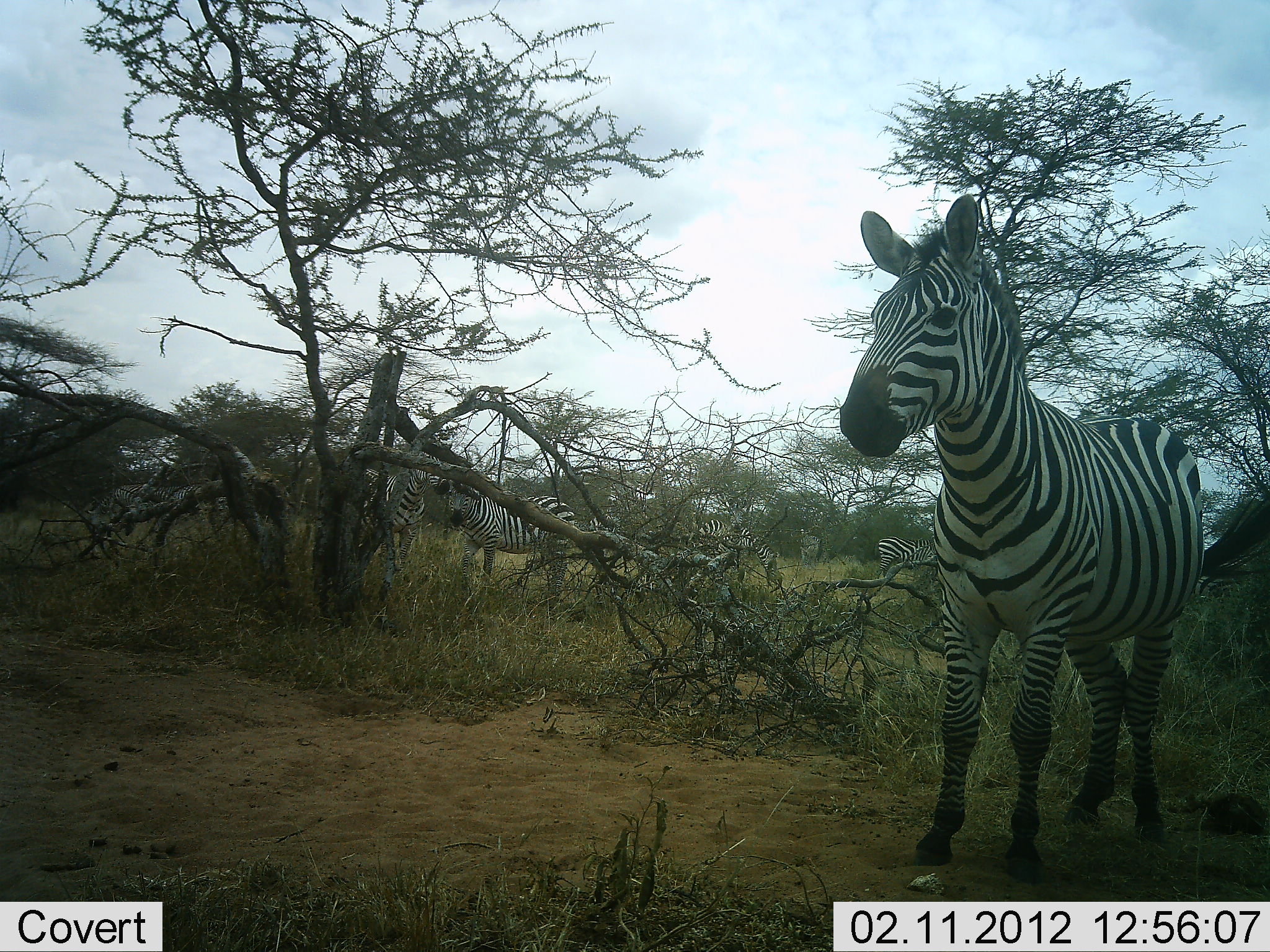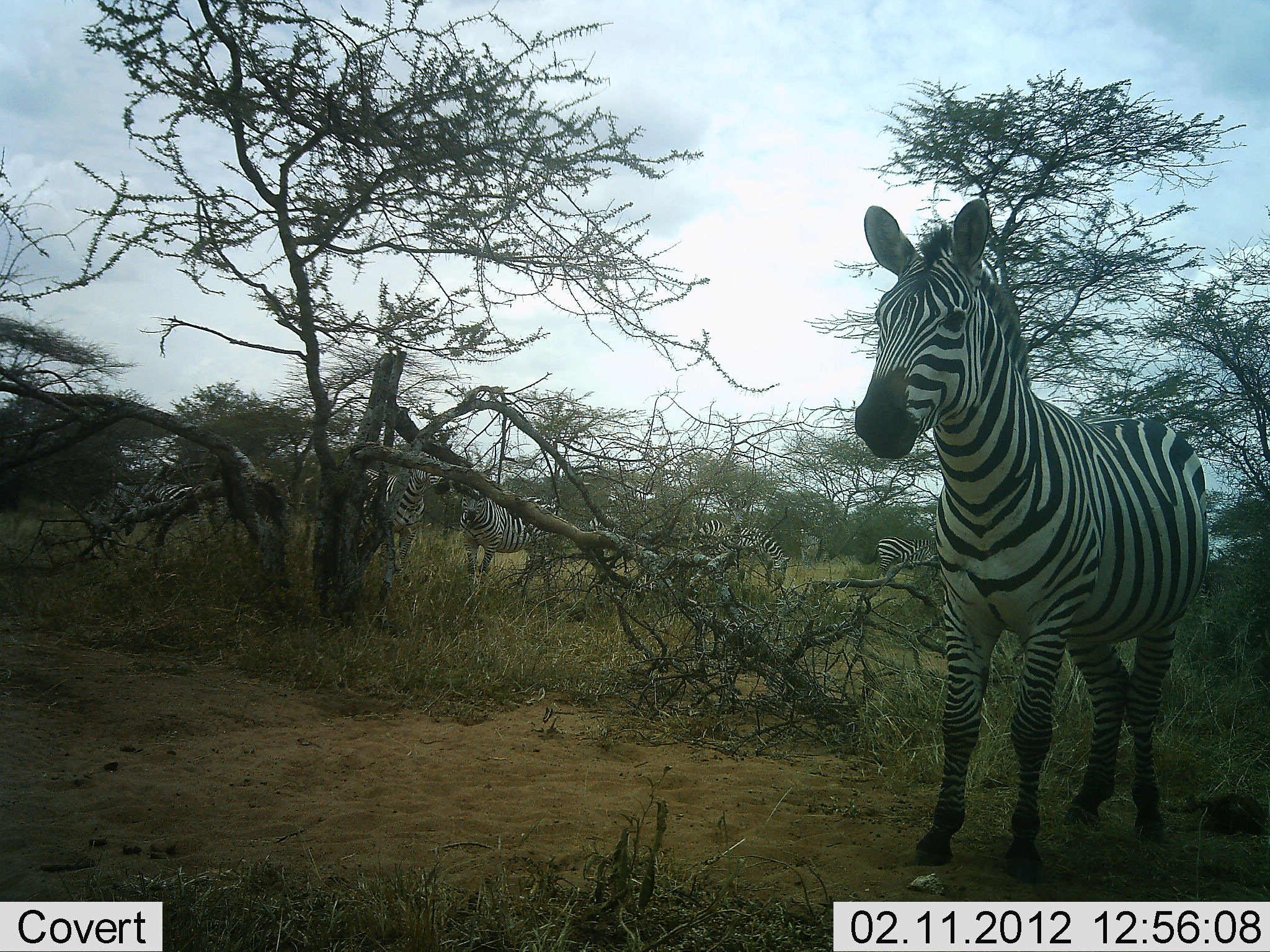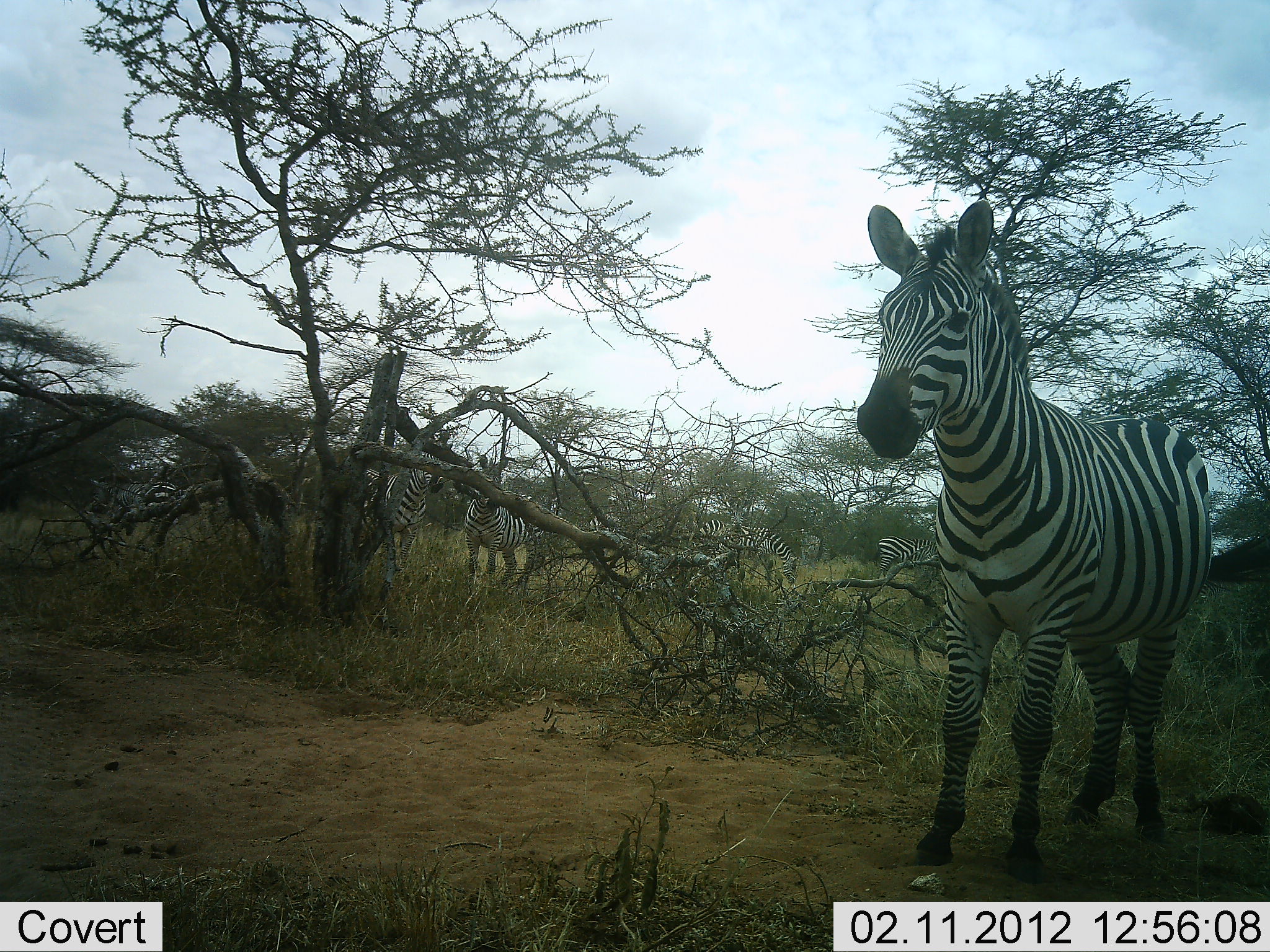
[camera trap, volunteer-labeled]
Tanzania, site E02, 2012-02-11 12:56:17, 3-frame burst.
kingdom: Animalia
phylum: Chordata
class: Mammalia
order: Perissodactyla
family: Equidae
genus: Equus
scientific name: Equus quagga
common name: plains zebra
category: zebra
Zebra (plains zebra) (Equus quagga), count 7. Behavior (volunteer vote fractions): standing 90%, resting 7%, moving 33%, interacting 10%. Young present (vote fraction): 3%. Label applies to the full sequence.